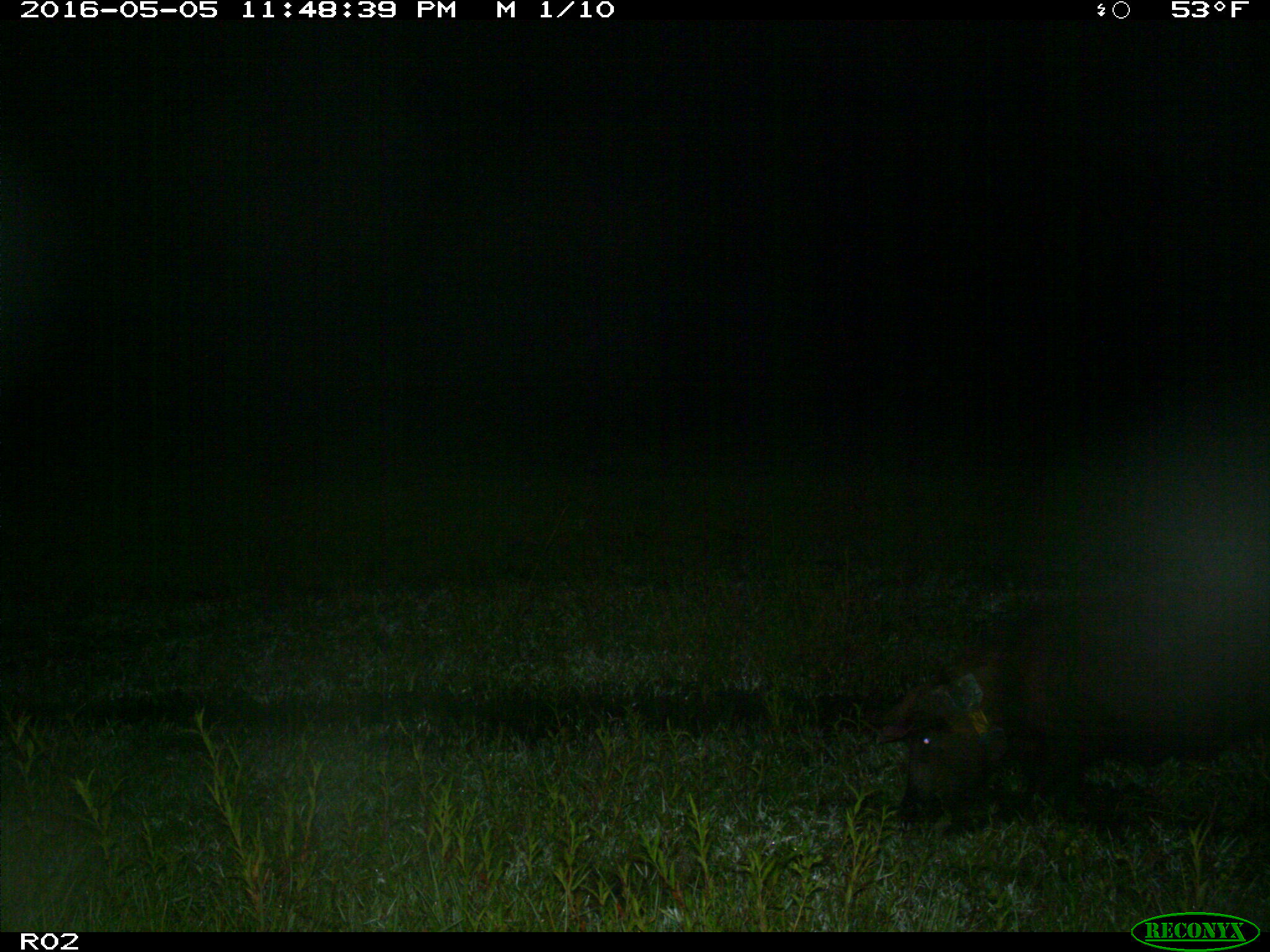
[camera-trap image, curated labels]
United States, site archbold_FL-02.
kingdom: Animalia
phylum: Chordata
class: Mammalia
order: Artiodactyla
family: Suidae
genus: Sus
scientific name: Sus scrofa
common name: wild boar